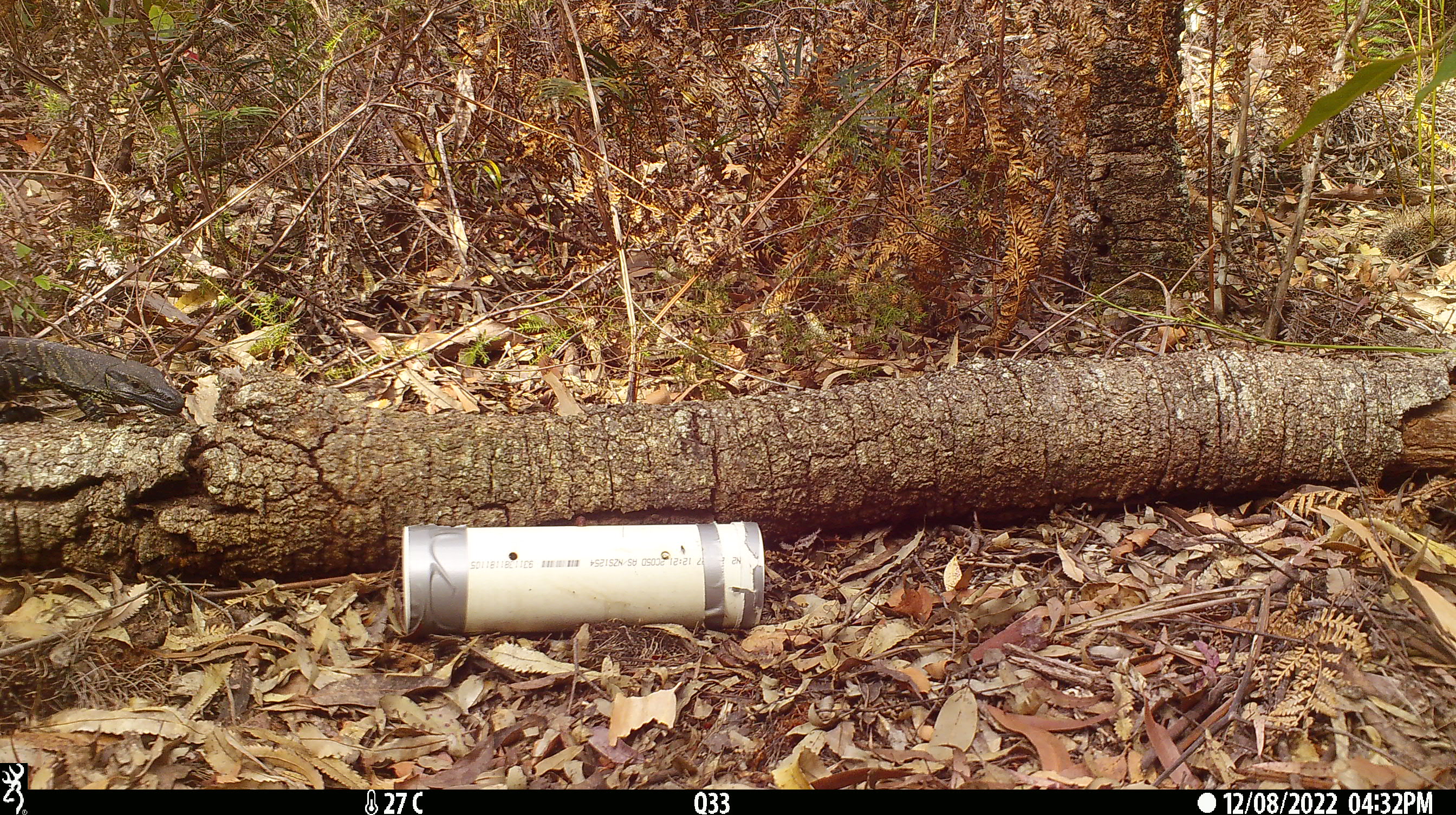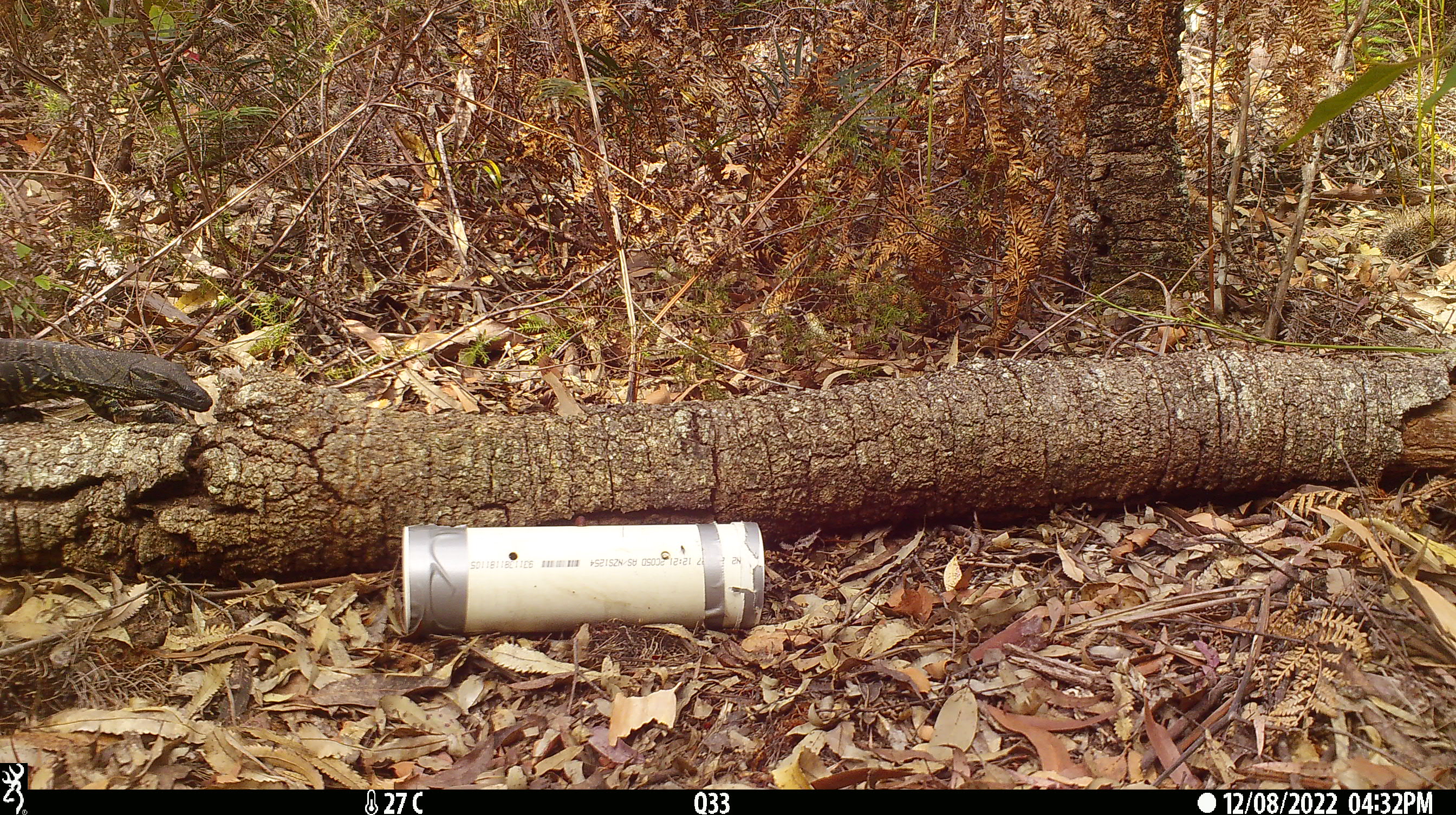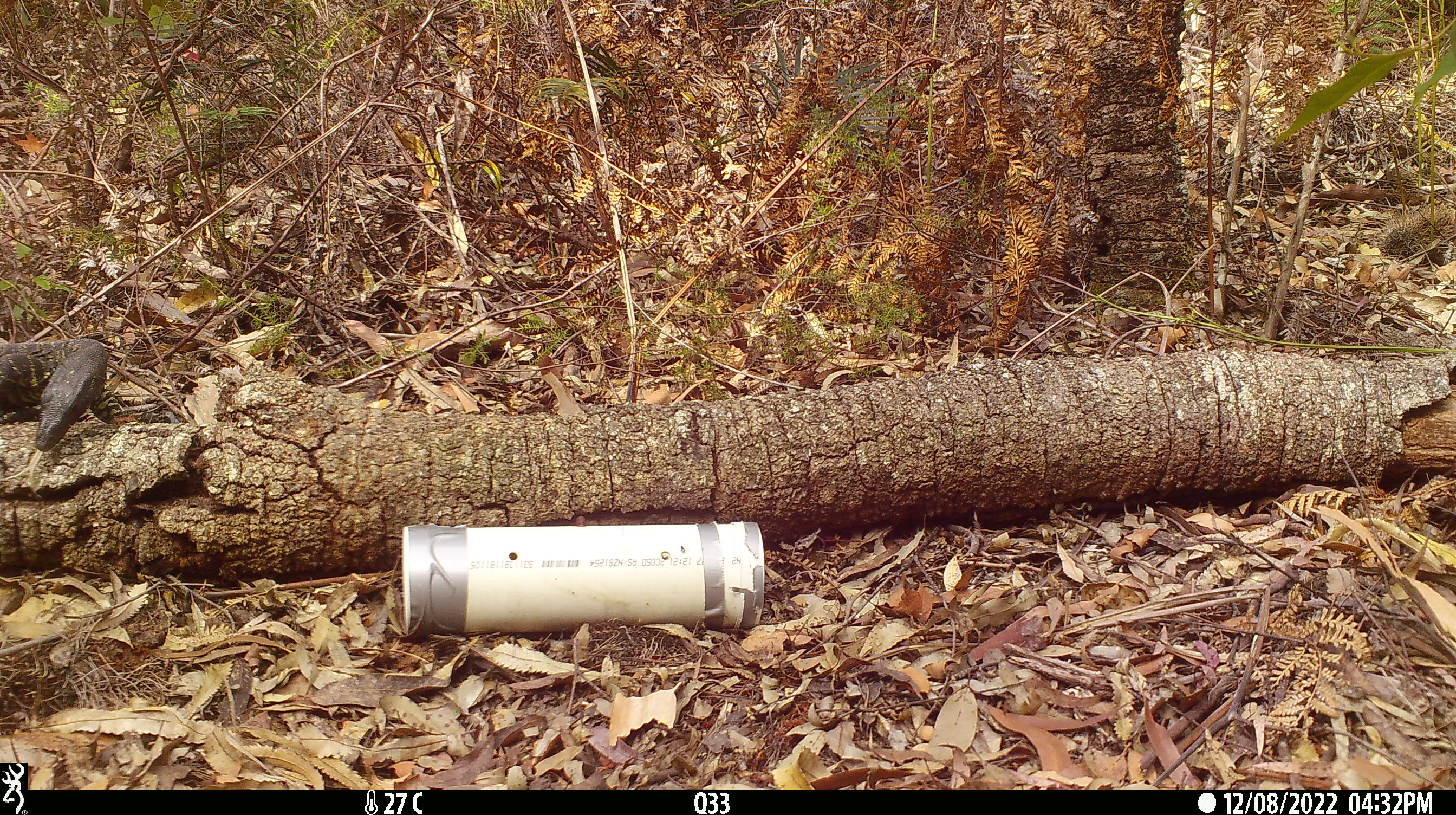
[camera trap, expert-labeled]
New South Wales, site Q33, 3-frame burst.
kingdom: Animalia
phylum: Chordata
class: Reptilia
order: Squamata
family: Varanidae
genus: Varanus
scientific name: Varanus varius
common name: lace monitor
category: goanna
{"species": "goanna (lace monitor) (Varanus varius)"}